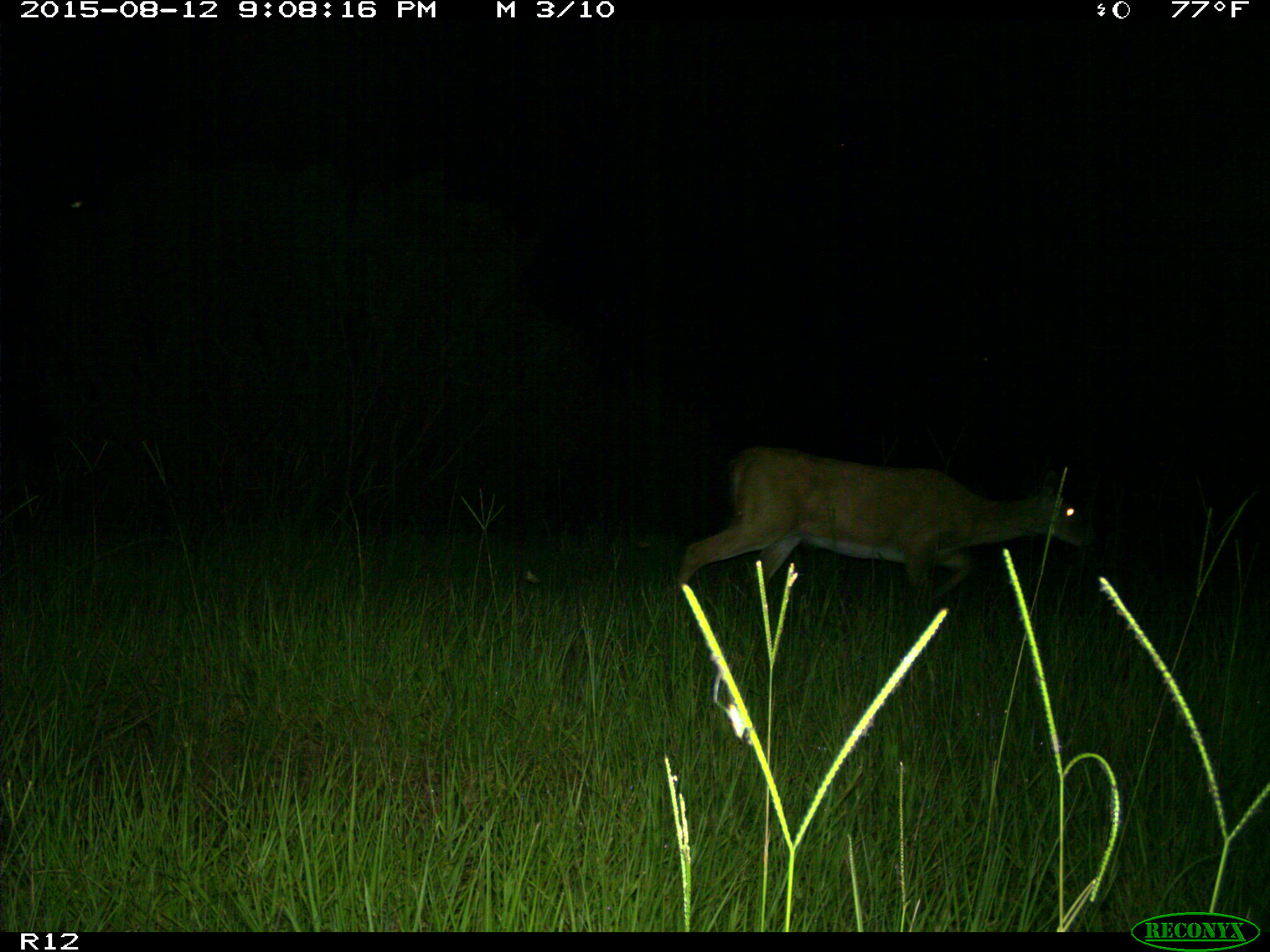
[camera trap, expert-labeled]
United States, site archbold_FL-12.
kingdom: Animalia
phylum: Chordata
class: Mammalia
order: Artiodactyla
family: Cervidae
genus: Odocoileus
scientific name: Odocoileus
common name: deer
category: unidentified deer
Unidentified deer (deer) (Odocoileus).